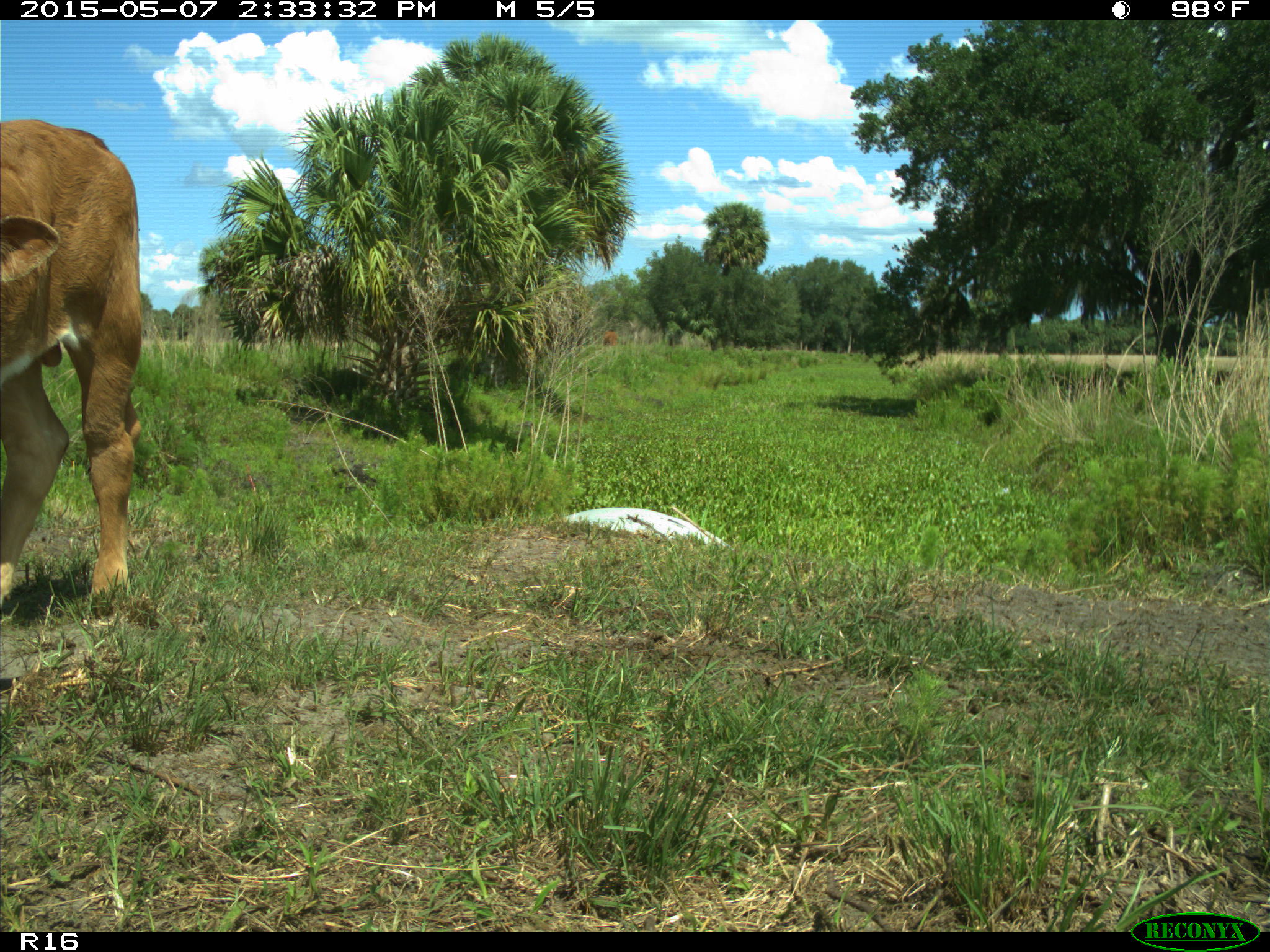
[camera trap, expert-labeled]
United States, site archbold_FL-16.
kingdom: Animalia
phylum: Chordata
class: Mammalia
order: Artiodactyla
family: Bovidae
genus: Bos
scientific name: Bos taurus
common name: domestic cow